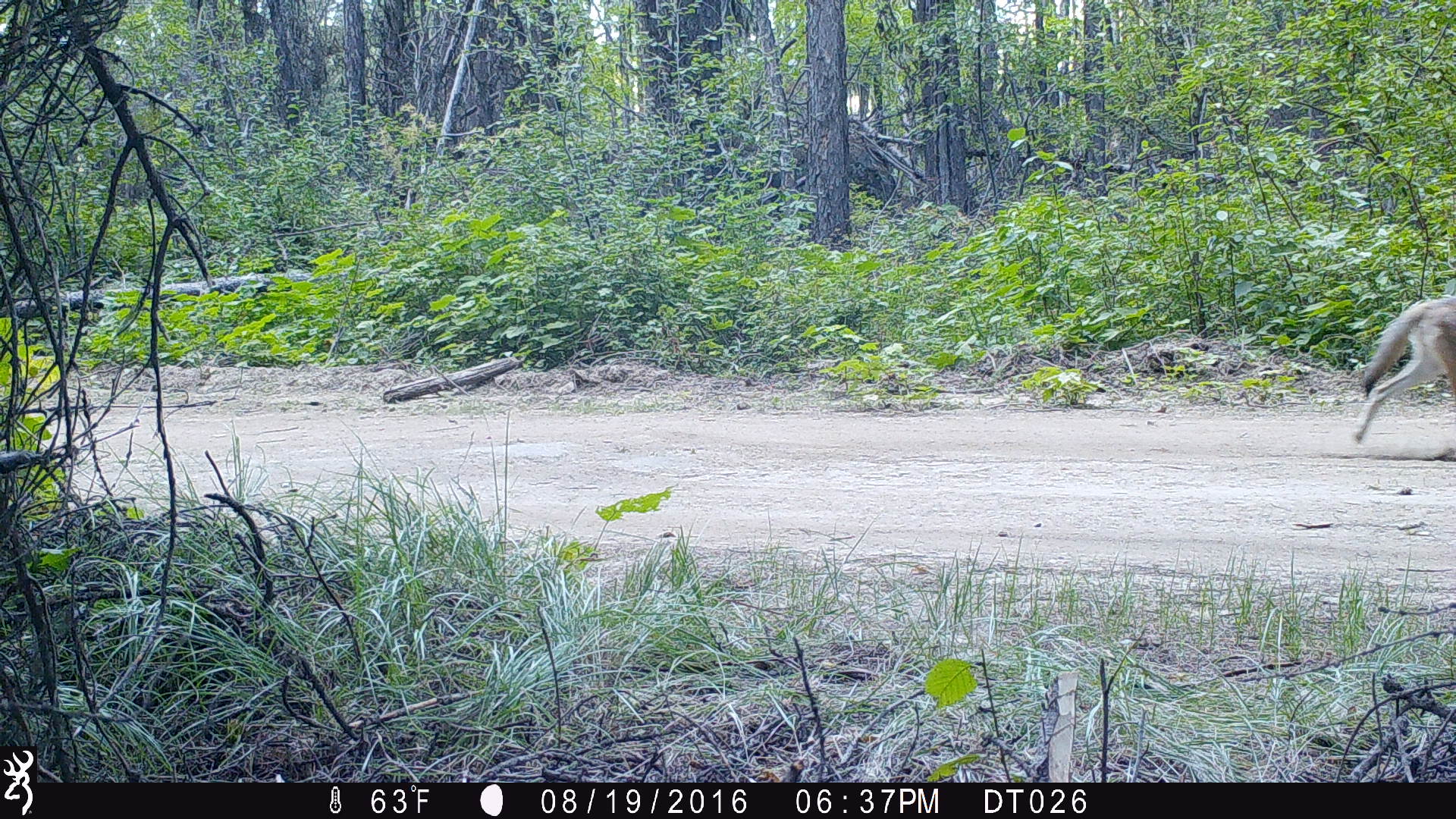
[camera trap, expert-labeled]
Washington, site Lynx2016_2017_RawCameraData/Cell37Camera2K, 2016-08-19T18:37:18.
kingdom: Animalia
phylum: Chordata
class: Mammalia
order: Carnivora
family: Canidae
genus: Canis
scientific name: Canis latrans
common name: coyote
Canis latrans (coyote). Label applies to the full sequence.